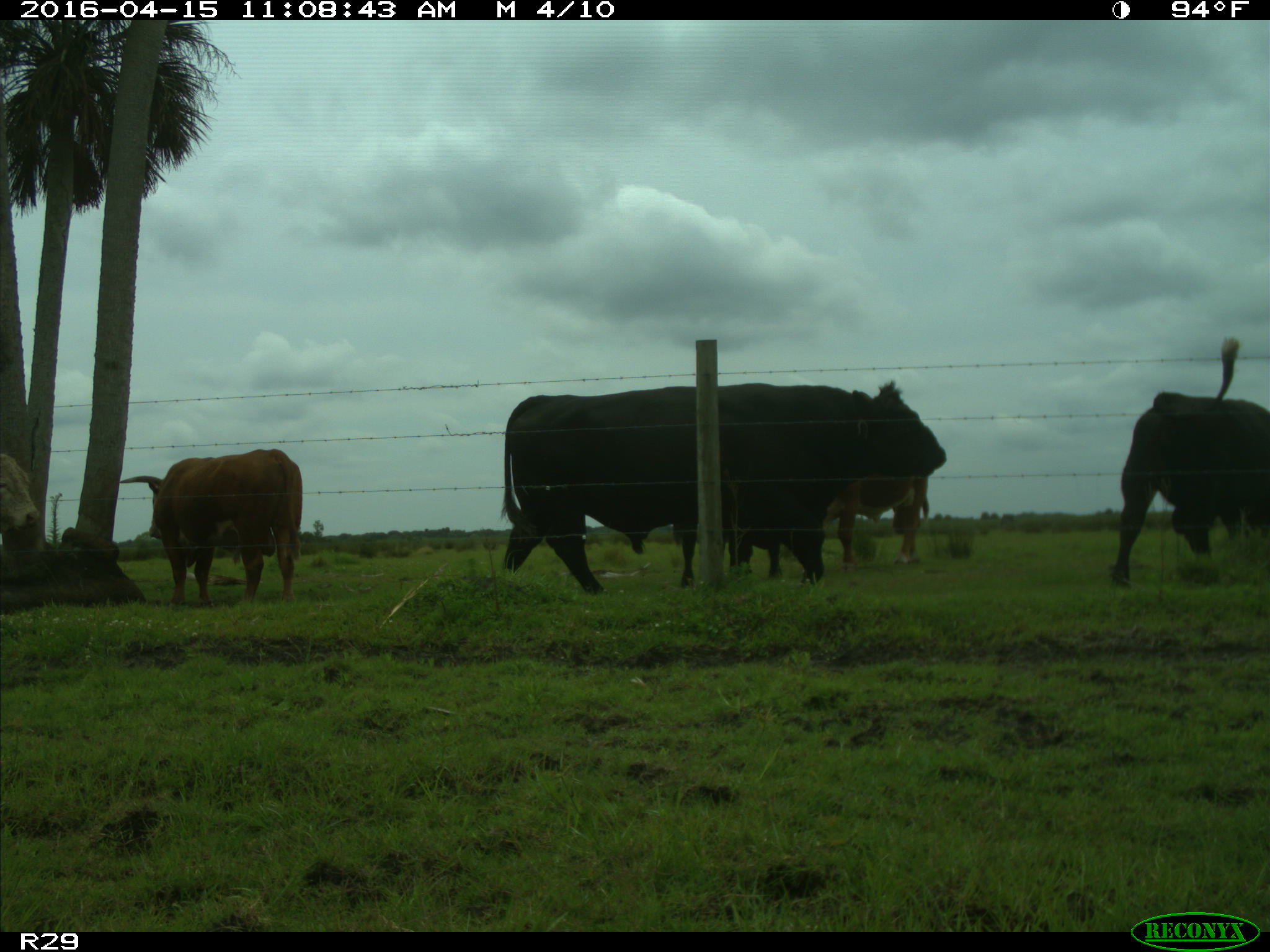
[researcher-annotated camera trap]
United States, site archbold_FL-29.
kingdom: Animalia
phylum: Chordata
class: Mammalia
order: Artiodactyla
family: Bovidae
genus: Bos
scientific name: Bos taurus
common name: domestic cow